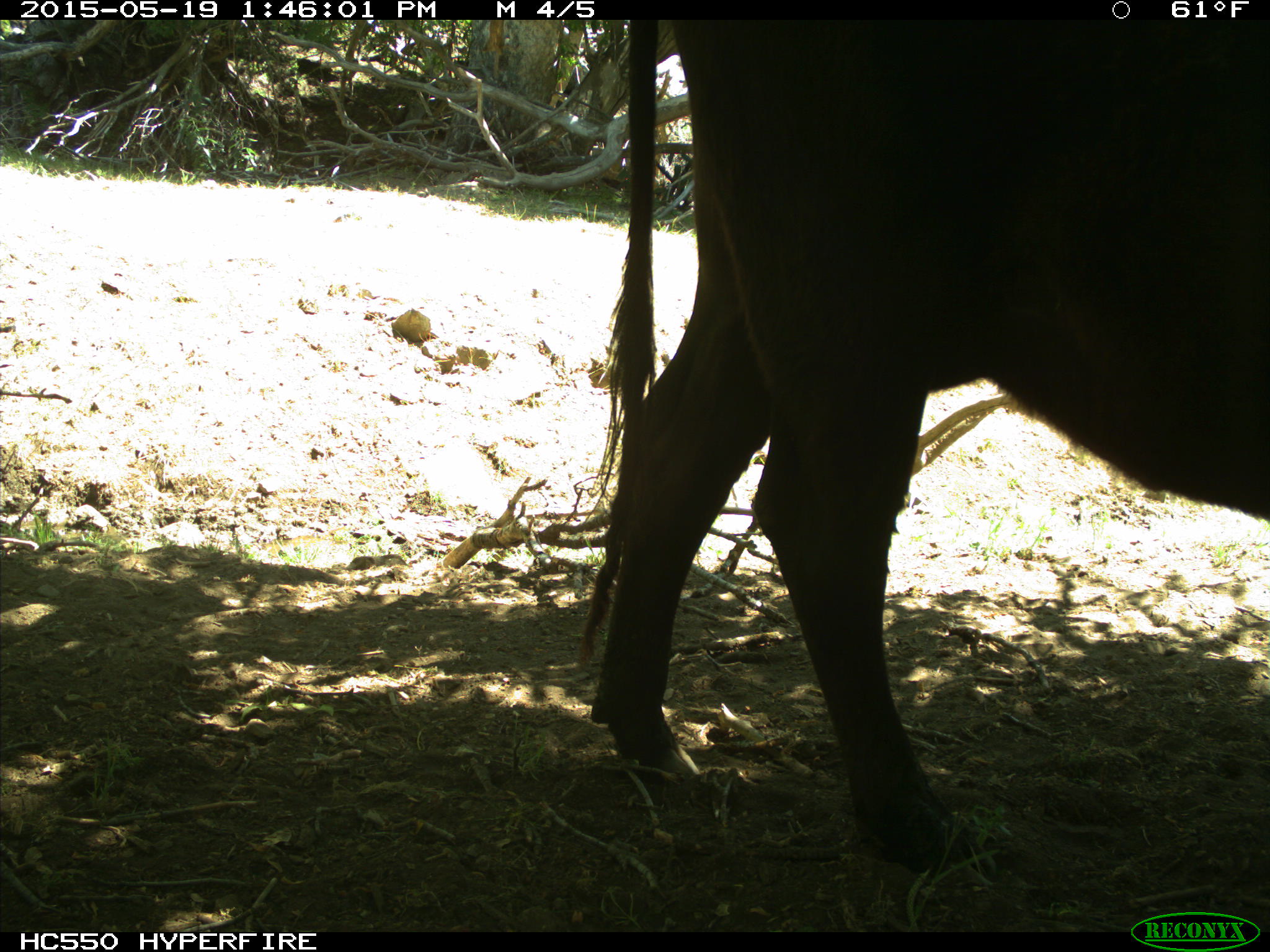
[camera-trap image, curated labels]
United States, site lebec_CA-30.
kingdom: Animalia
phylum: Chordata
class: Mammalia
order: Artiodactyla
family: Bovidae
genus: Bos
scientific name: Bos taurus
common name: domestic cow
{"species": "Bos taurus (domestic cow)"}